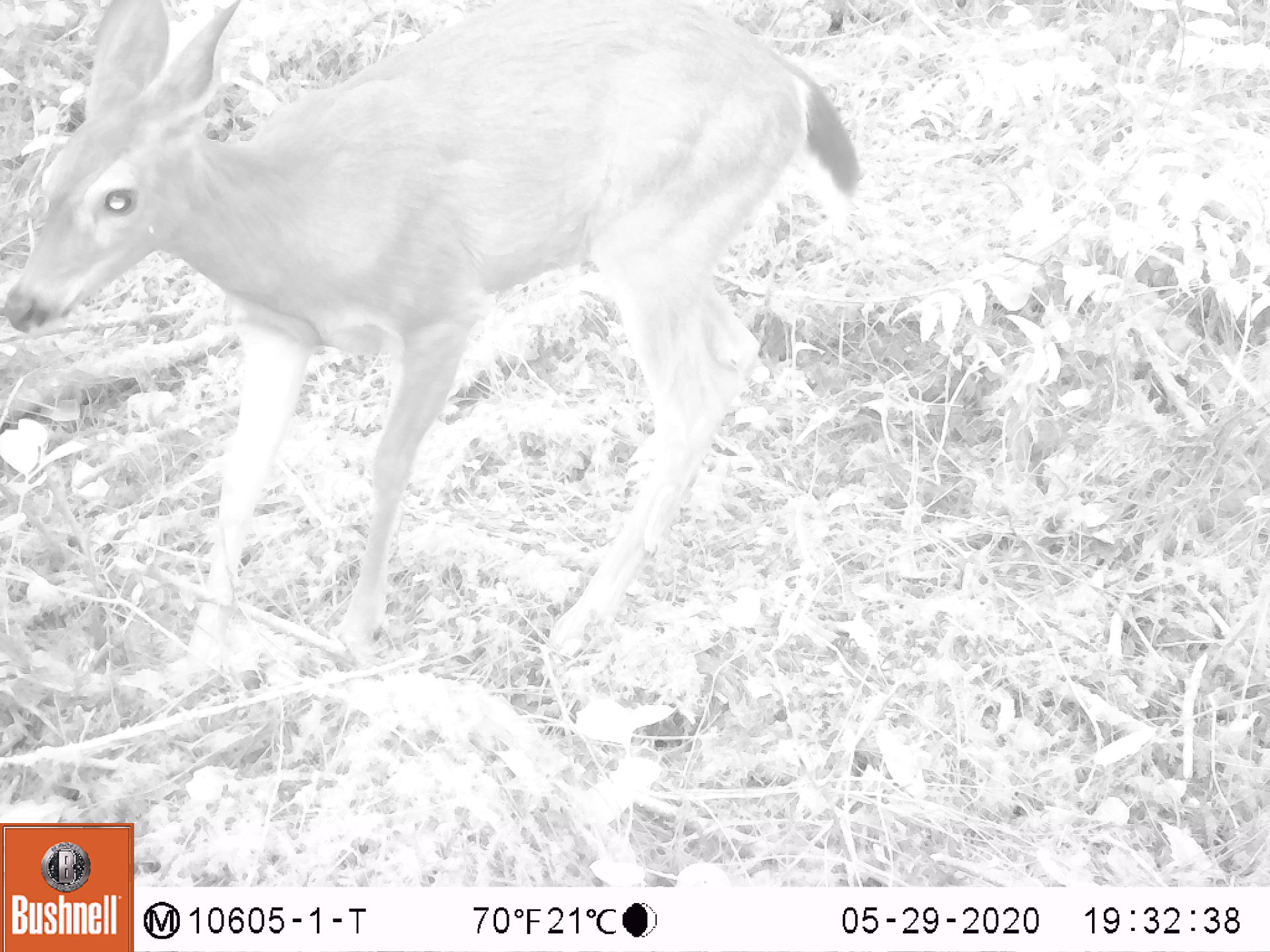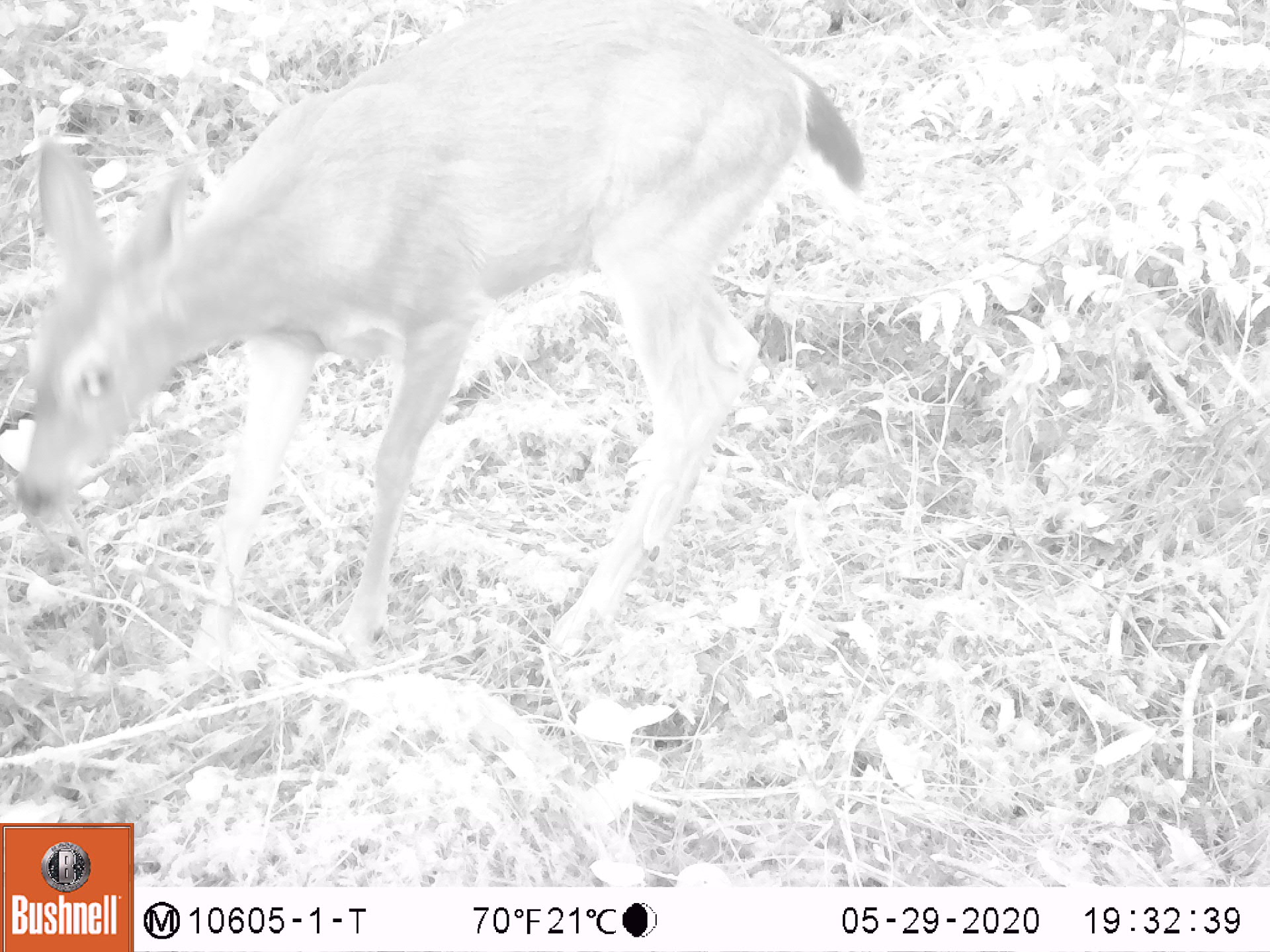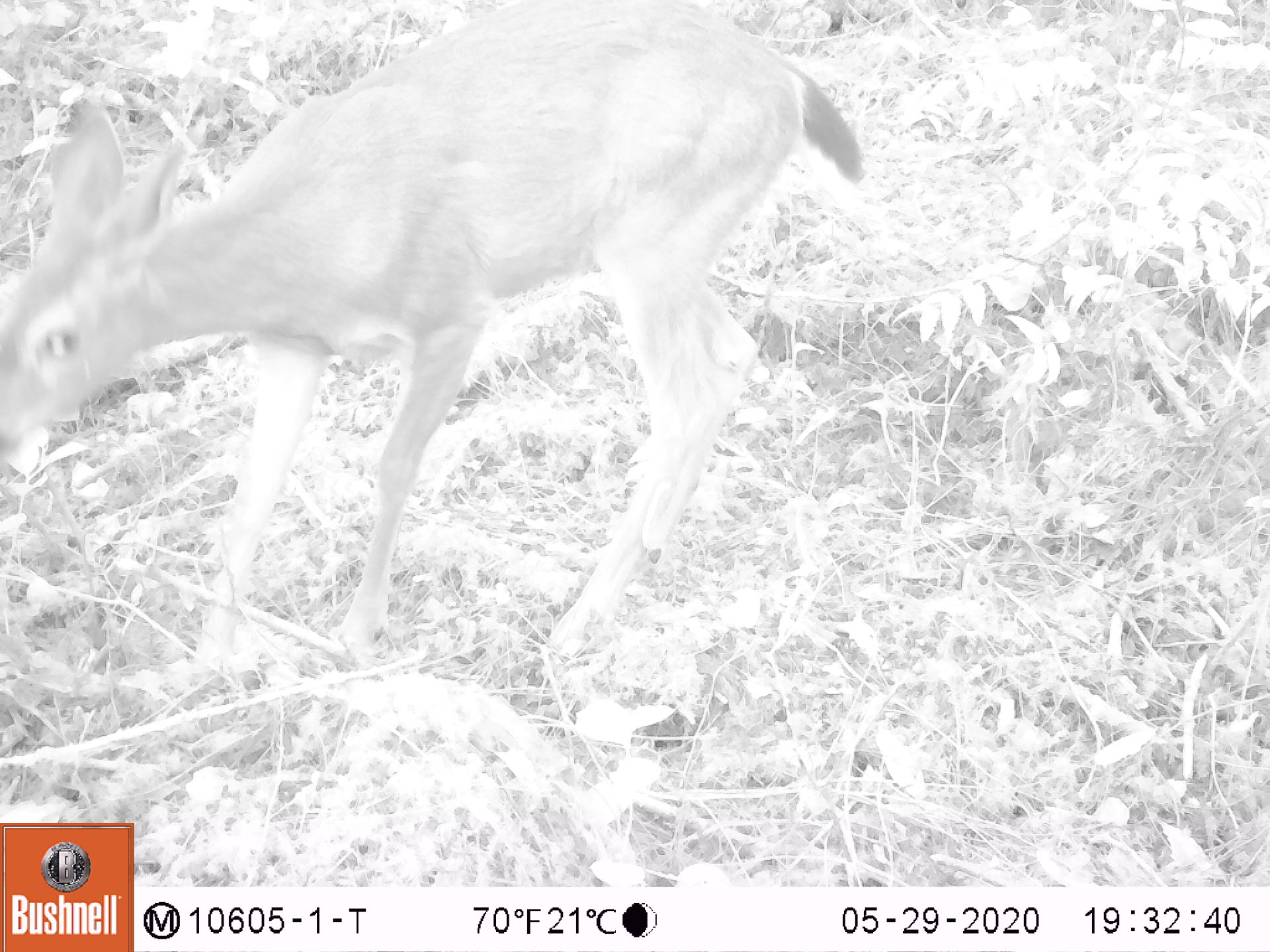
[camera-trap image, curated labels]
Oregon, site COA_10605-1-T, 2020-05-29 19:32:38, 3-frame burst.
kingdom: Animalia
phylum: Chordata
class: Mammalia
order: Artiodactyla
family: Cervidae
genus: Odocoileus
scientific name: Odocoileus hemionus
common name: black-tailed deer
Black-tailed deer (Odocoileus hemionus).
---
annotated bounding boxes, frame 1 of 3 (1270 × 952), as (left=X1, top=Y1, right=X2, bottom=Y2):
black-tailed deer: (left=5, top=0, right=867, bottom=674)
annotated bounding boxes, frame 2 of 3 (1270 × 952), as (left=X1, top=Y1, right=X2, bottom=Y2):
black-tailed deer: (left=3, top=3, right=869, bottom=677)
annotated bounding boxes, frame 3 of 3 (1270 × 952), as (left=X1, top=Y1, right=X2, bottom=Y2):
black-tailed deer: (left=0, top=3, right=874, bottom=690)